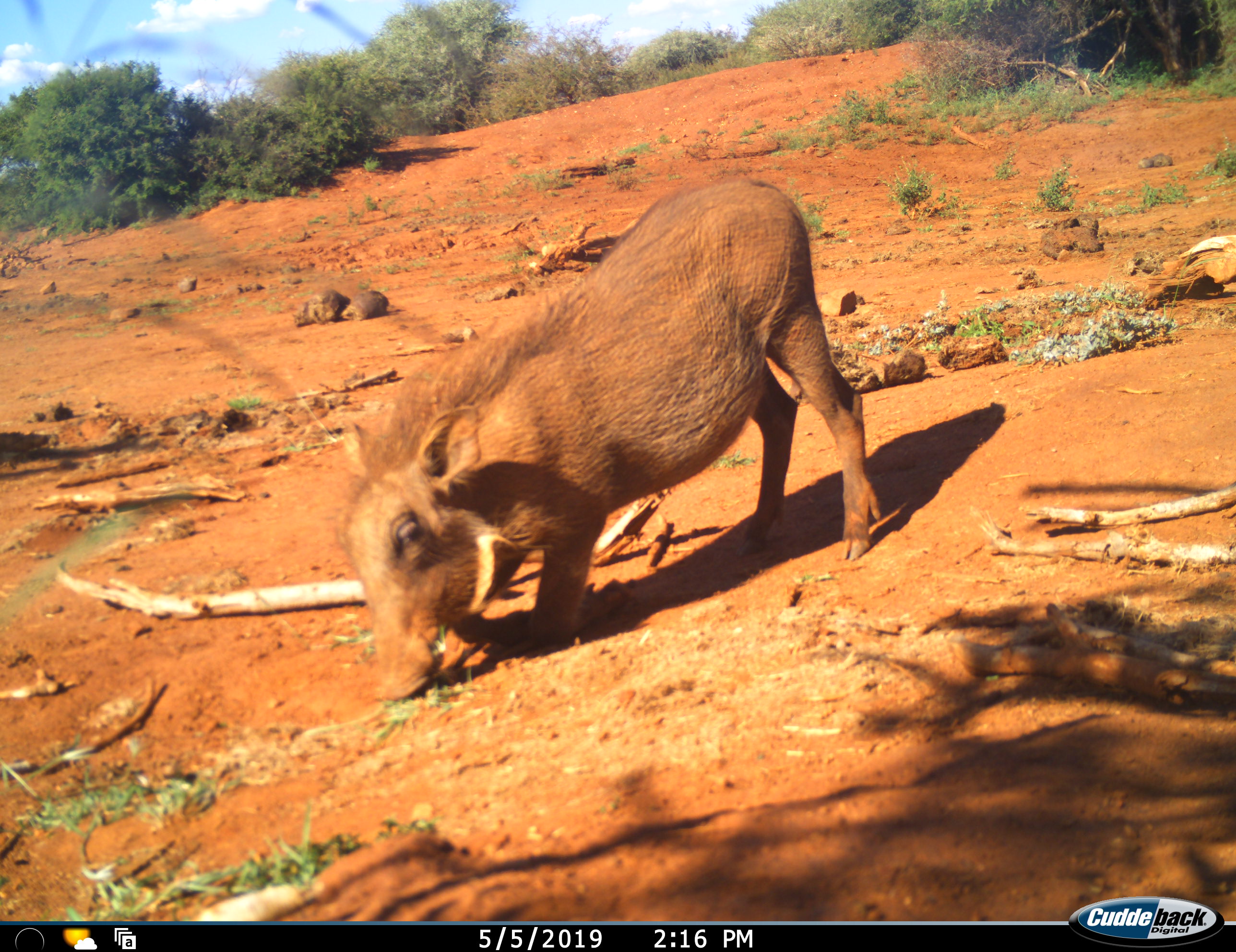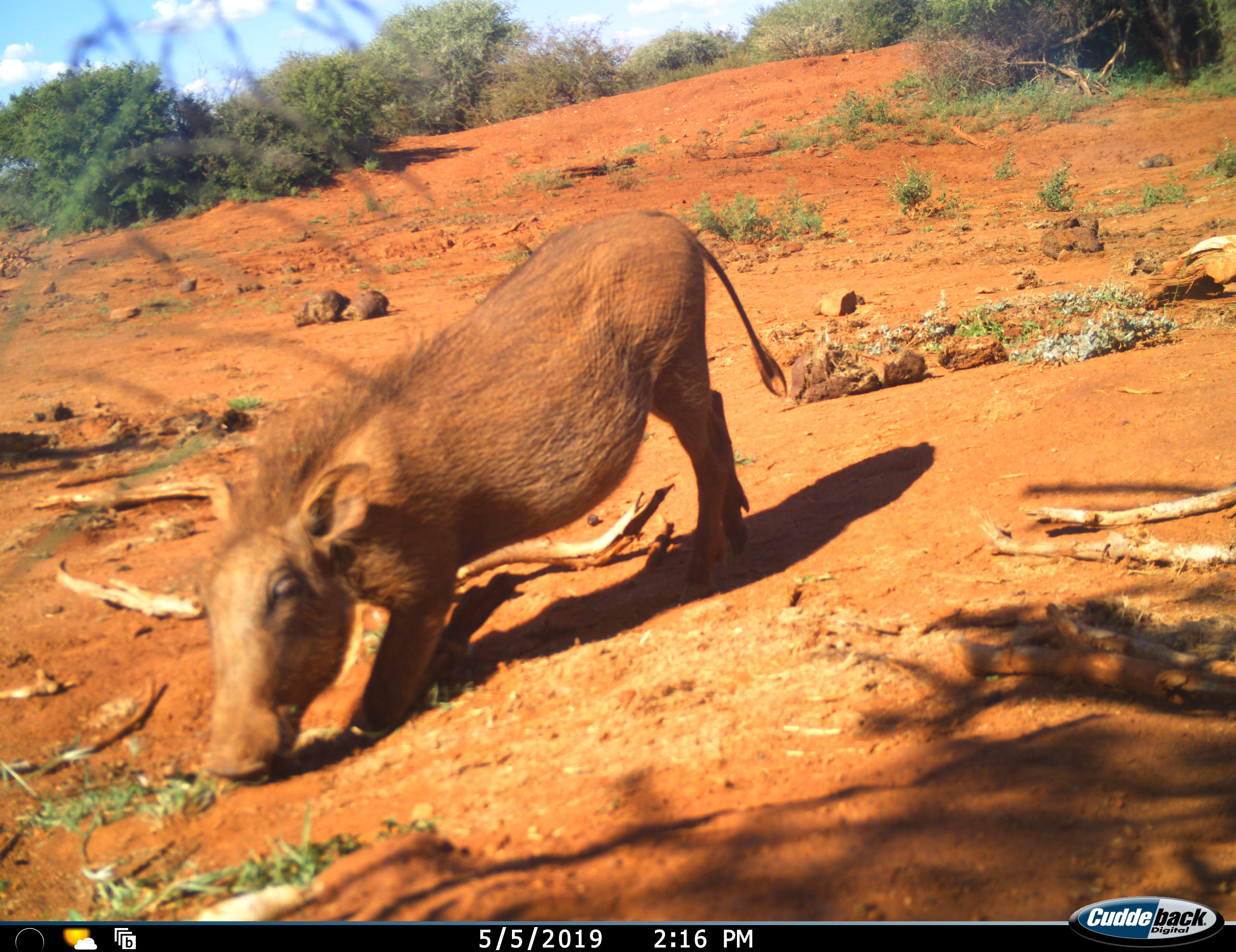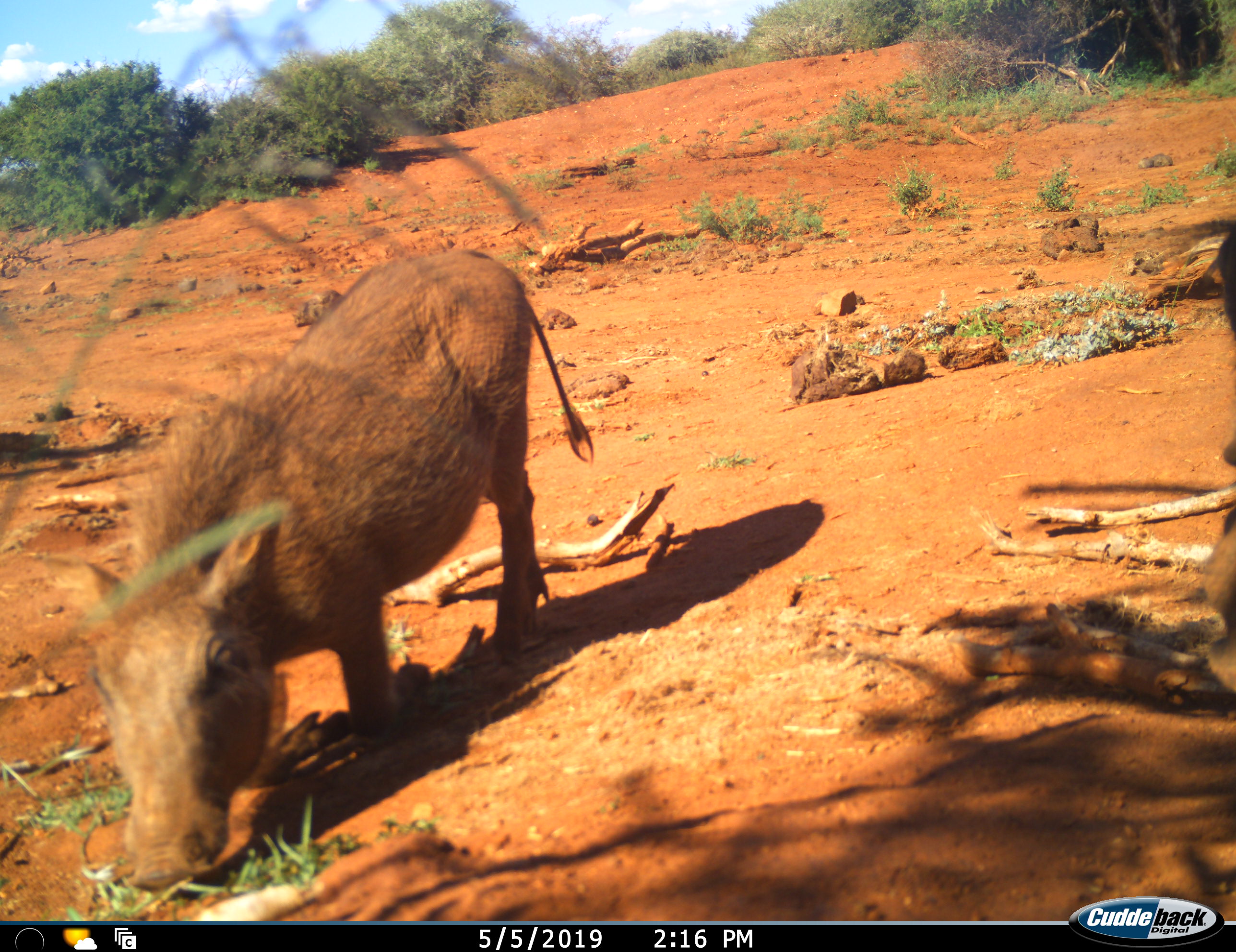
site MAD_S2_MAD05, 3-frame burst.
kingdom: Animalia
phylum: Chordata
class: Mammalia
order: Artiodactyla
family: Suidae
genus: Phacochoerus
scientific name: Phacochoerus africanus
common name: warthog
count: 2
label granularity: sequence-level